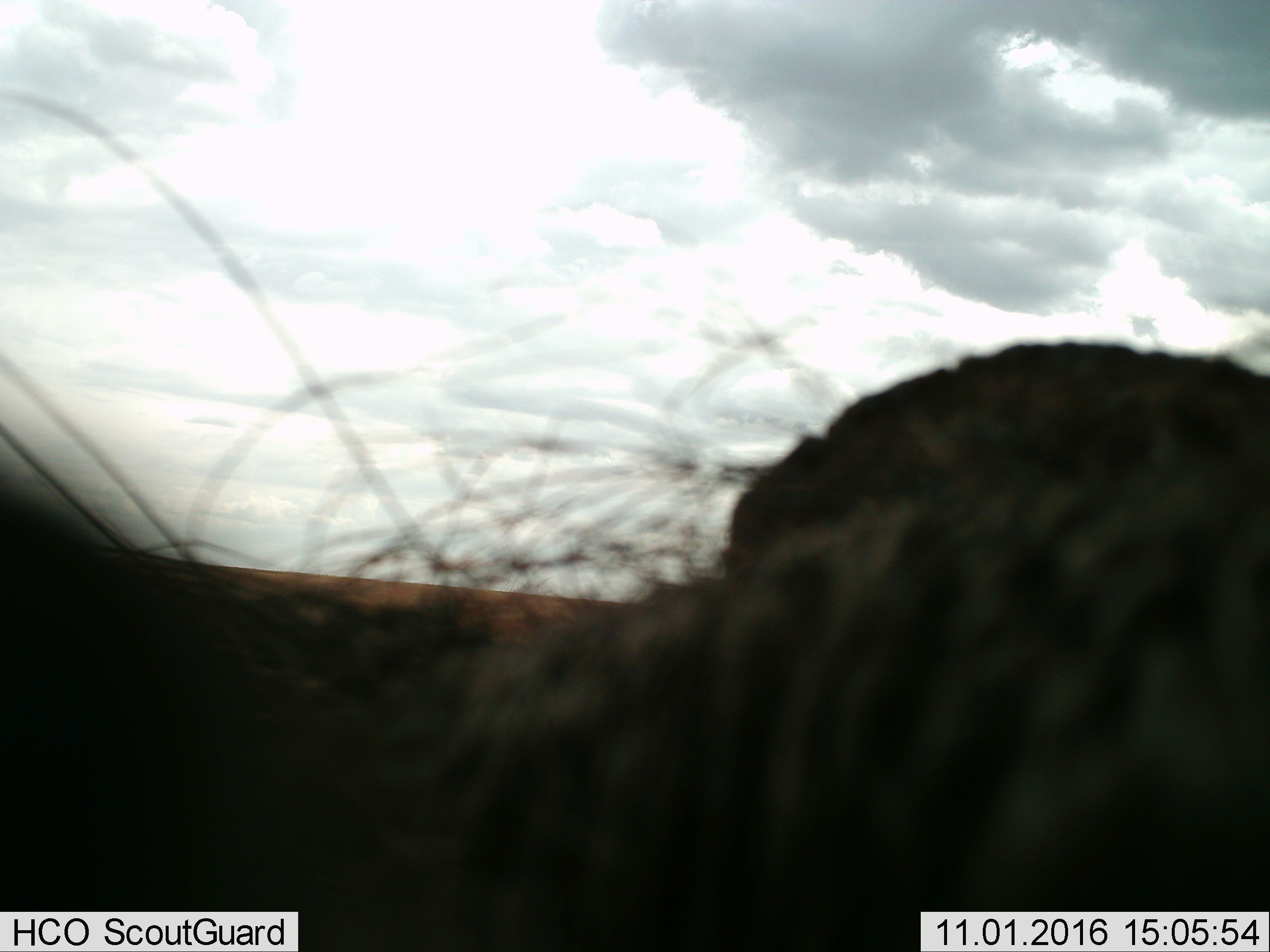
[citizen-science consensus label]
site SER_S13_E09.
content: unidentified animal